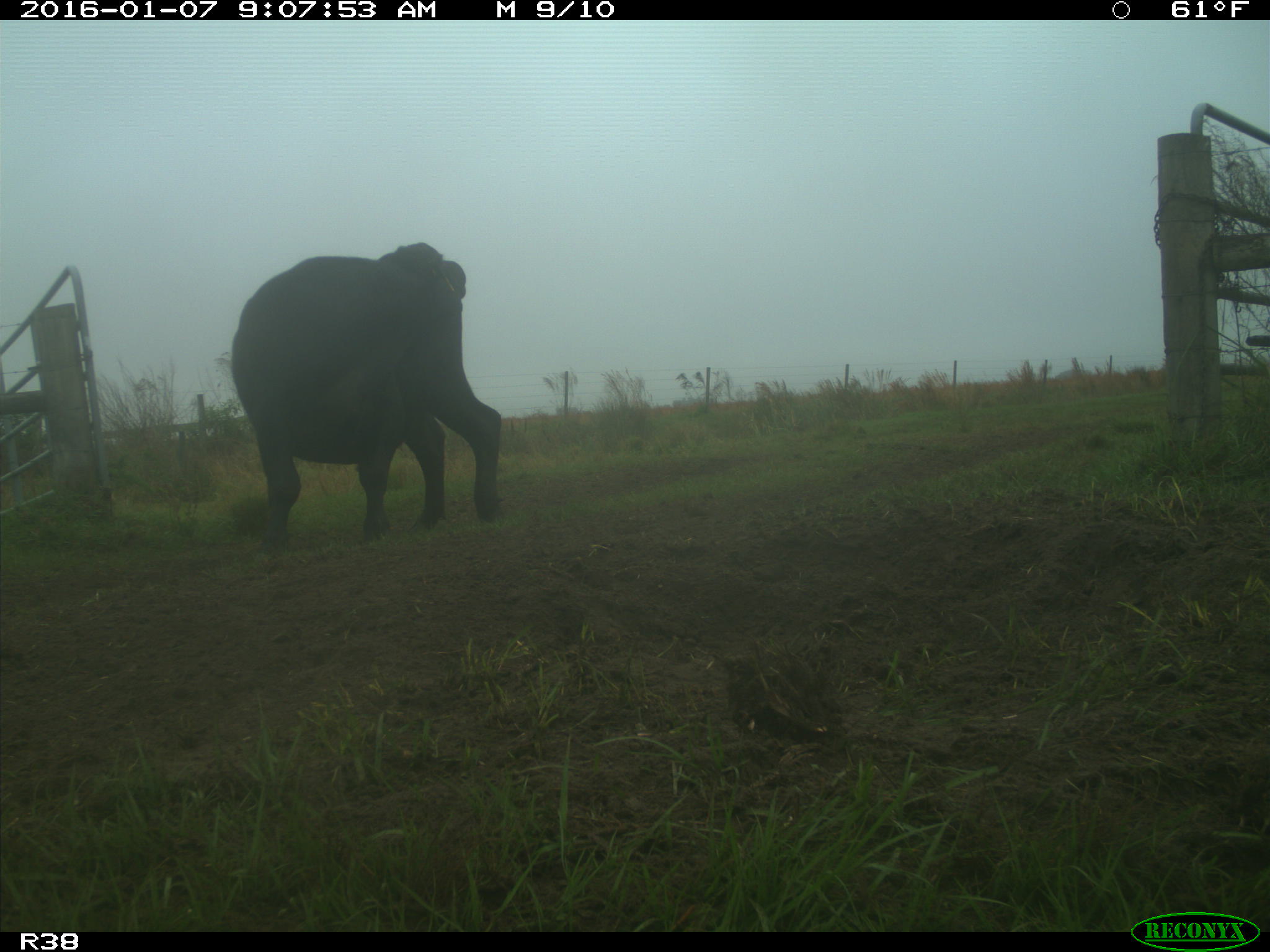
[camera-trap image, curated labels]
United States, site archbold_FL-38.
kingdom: Animalia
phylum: Chordata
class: Mammalia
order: Artiodactyla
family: Bovidae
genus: Bos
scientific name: Bos taurus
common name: domestic cow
Bos taurus (domestic cow).